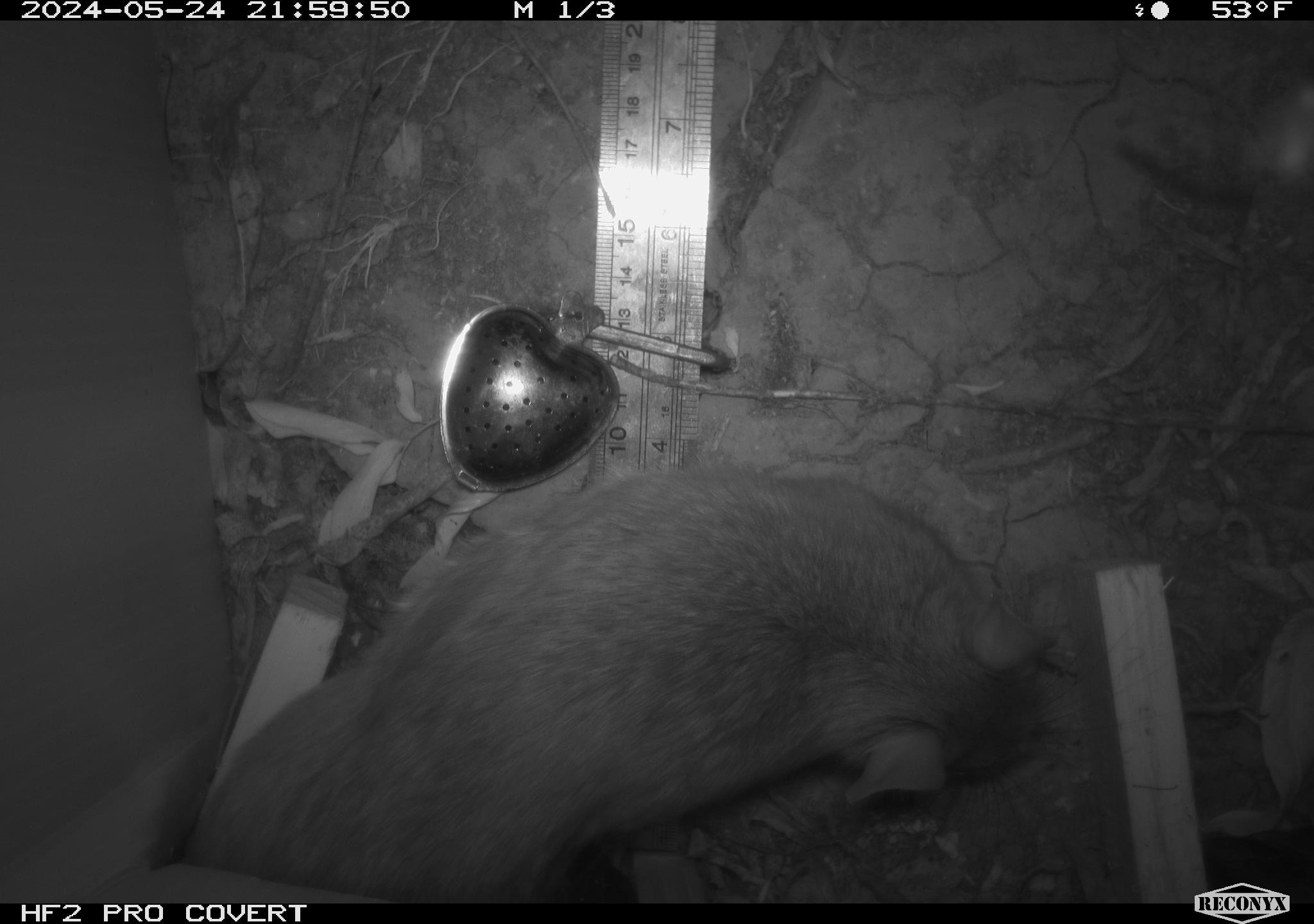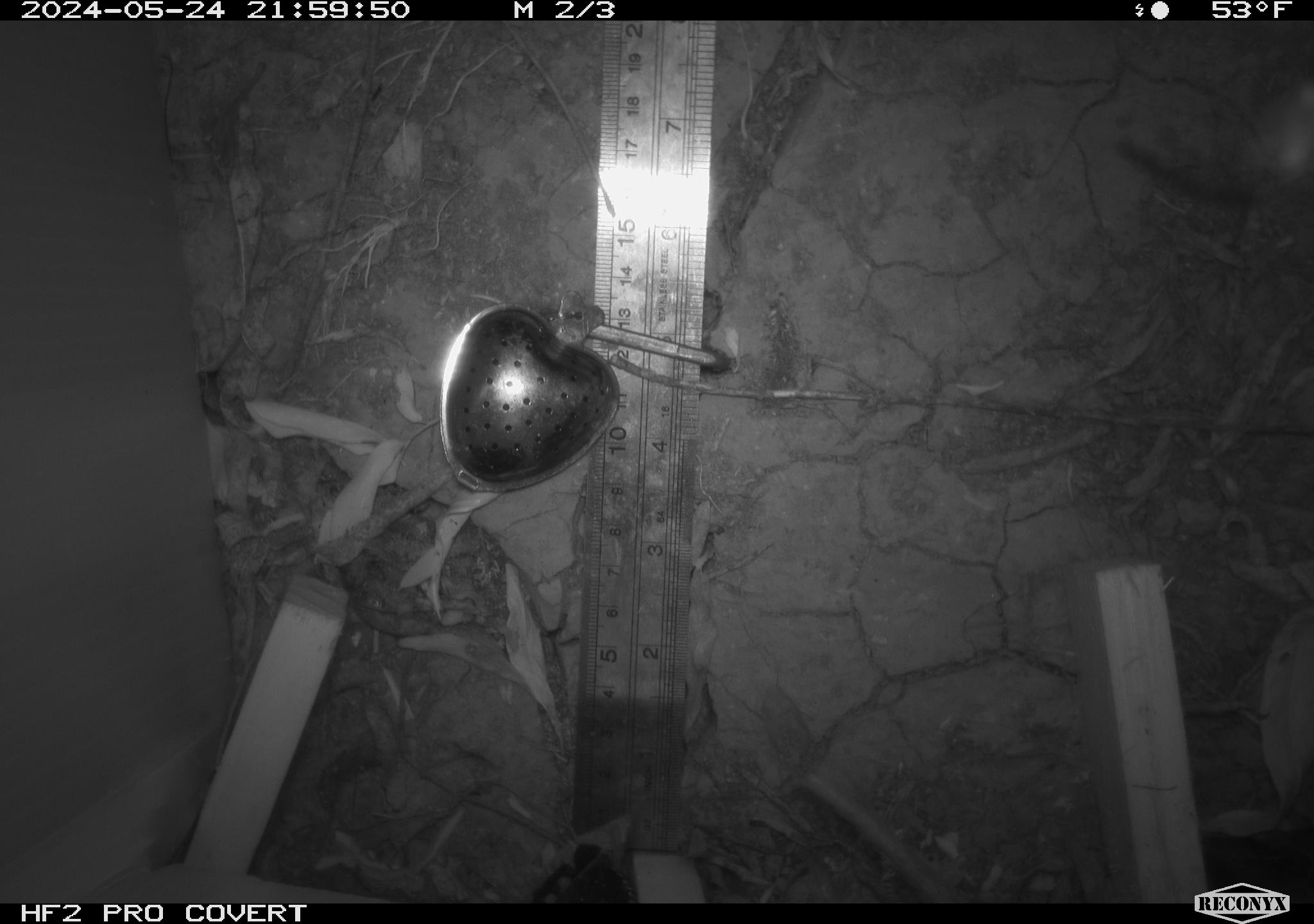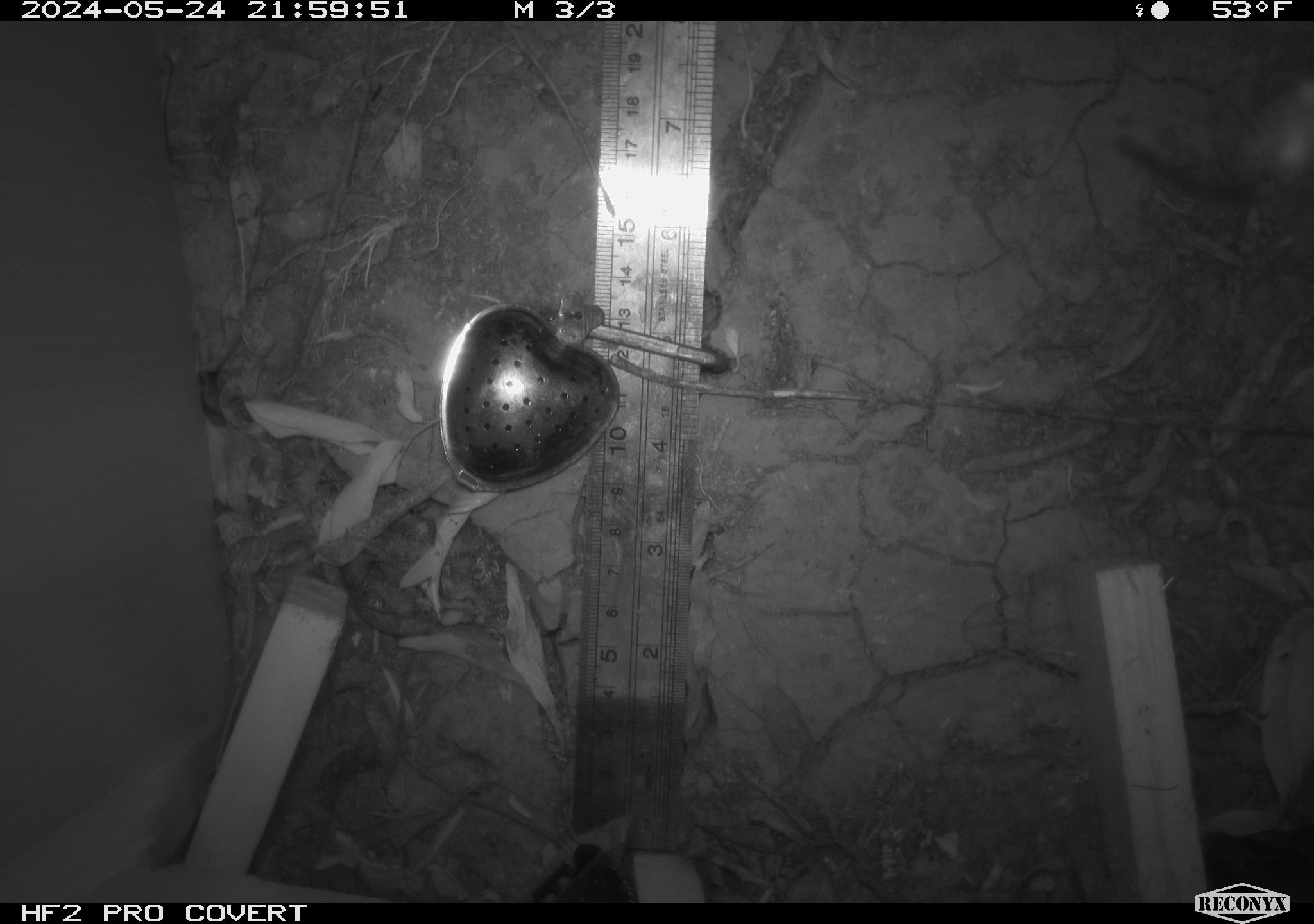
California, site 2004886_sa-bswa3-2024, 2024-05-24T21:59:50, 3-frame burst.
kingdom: Animalia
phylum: Chordata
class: Mammalia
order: Rodentia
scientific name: Rodentia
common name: woodrat or rat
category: woodrat or rat species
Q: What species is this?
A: Woodrat or rat species (woodrat or rat) (Rodentia).